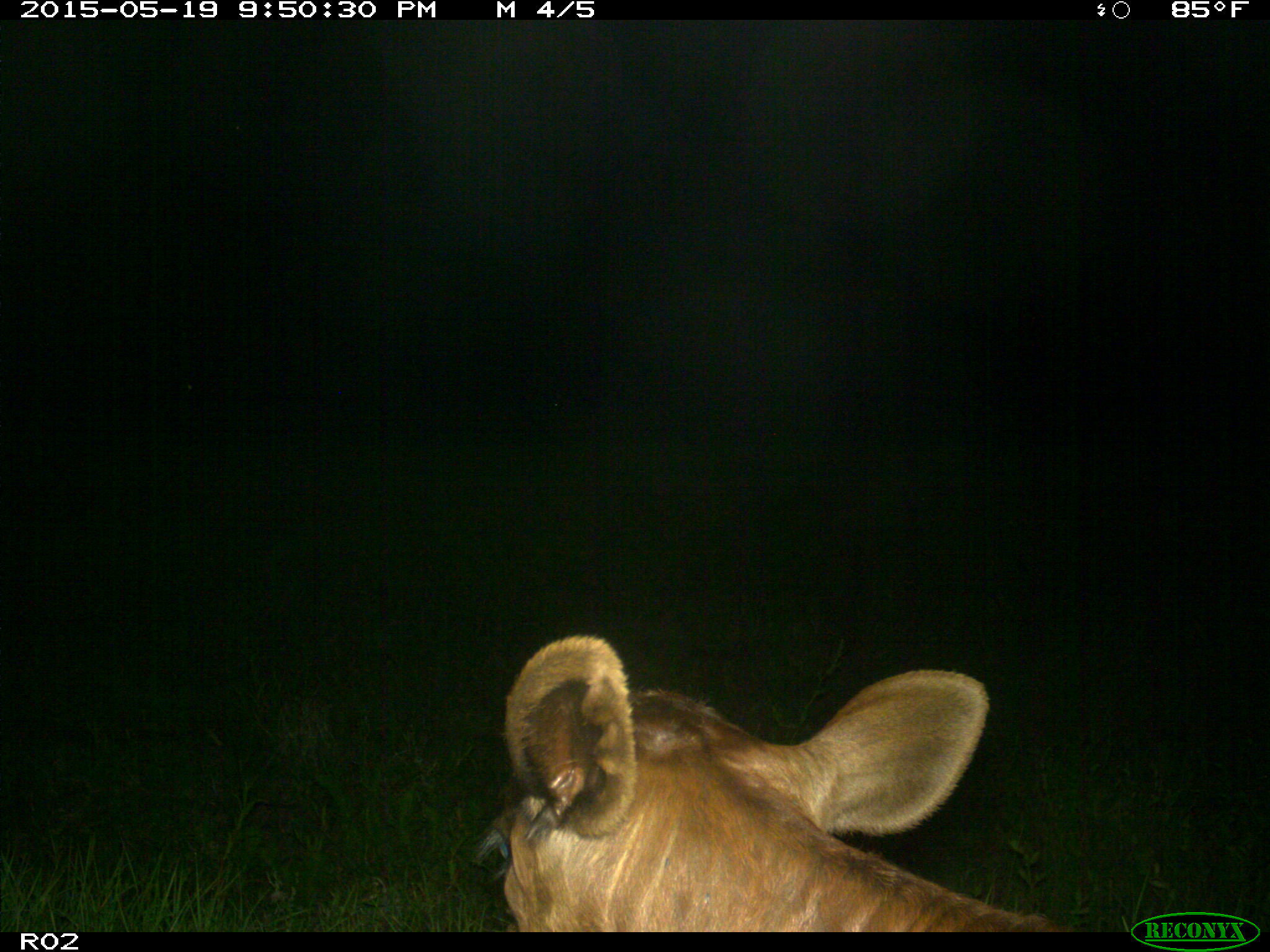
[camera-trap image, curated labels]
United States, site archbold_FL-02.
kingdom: Animalia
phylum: Chordata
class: Mammalia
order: Artiodactyla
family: Bovidae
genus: Bos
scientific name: Bos taurus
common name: domestic cow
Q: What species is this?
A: Bos taurus (domestic cow).